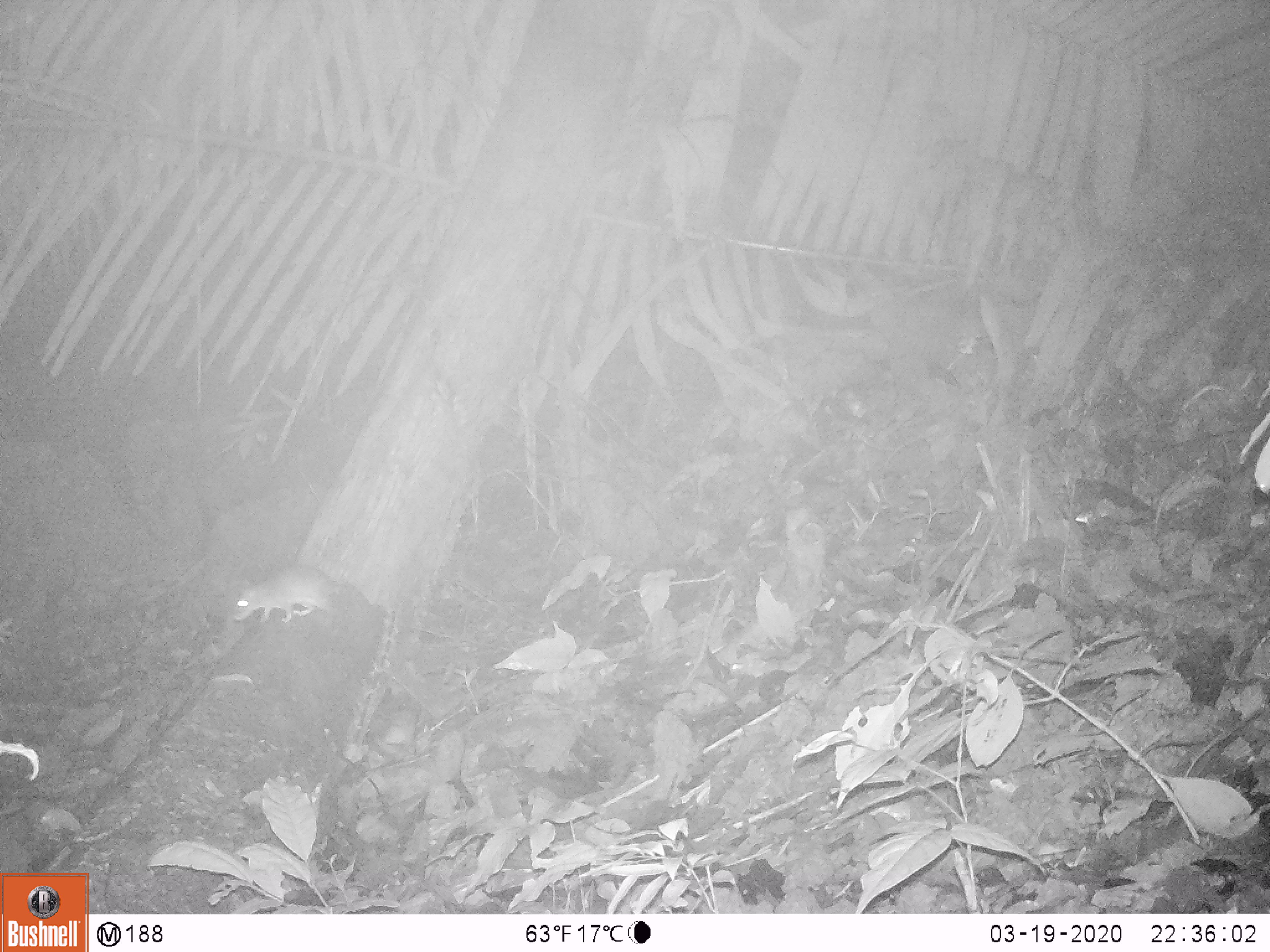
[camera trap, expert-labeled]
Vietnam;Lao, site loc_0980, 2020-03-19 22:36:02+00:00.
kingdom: Animalia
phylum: Chordata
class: Mammalia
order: Rodentia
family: Muridae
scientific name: Muridae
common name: old-world mice and rats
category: unidentified murid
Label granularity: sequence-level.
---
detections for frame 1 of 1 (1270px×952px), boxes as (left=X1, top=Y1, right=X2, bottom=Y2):
unidentified murid: (left=232, top=564, right=340, bottom=626)